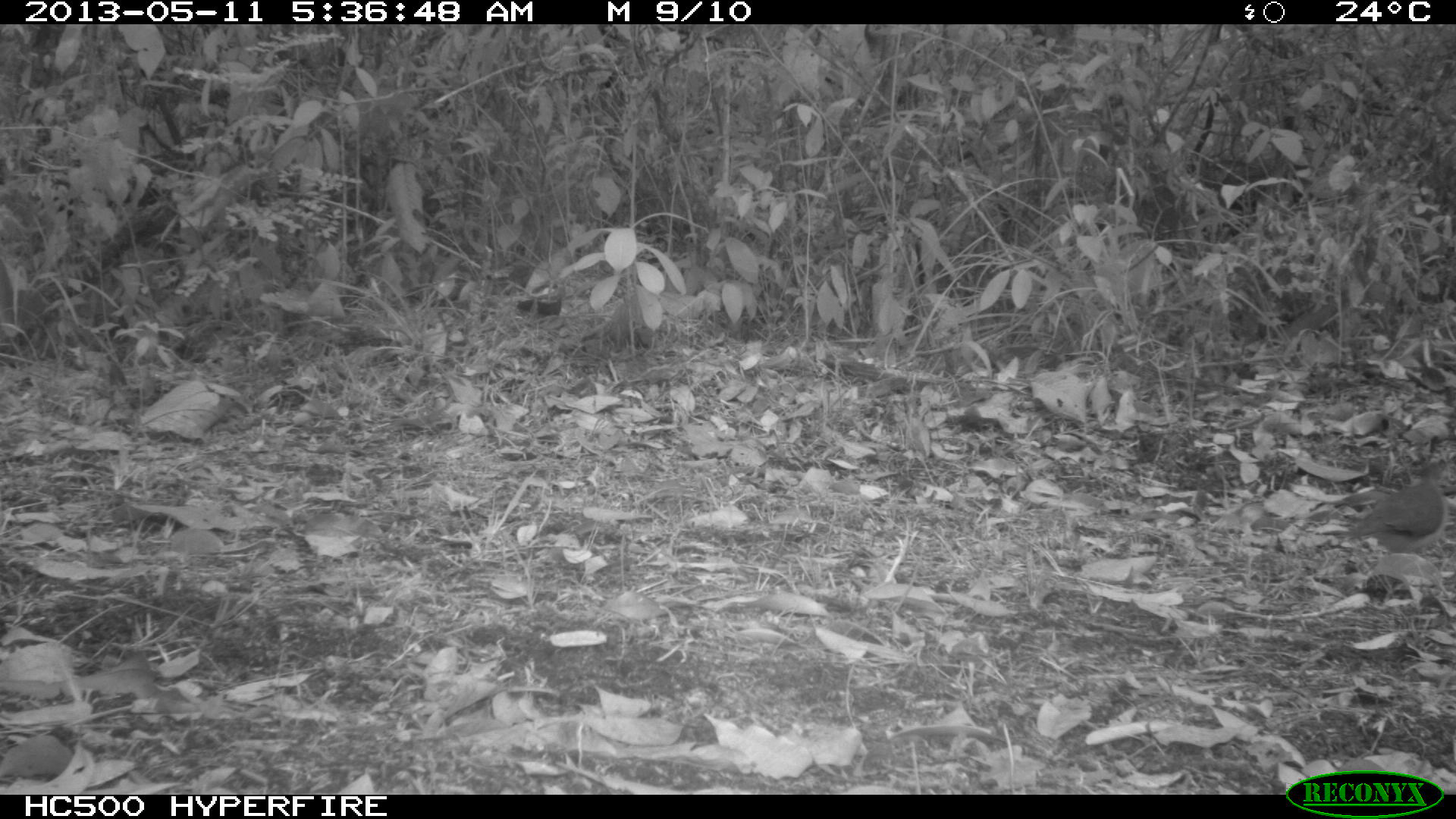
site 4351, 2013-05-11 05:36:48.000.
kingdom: Animalia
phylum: Chordata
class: Aves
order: Columbiformes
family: Columbidae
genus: Leptotila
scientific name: Leptotila plumbeiceps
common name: gray-headed dove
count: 1